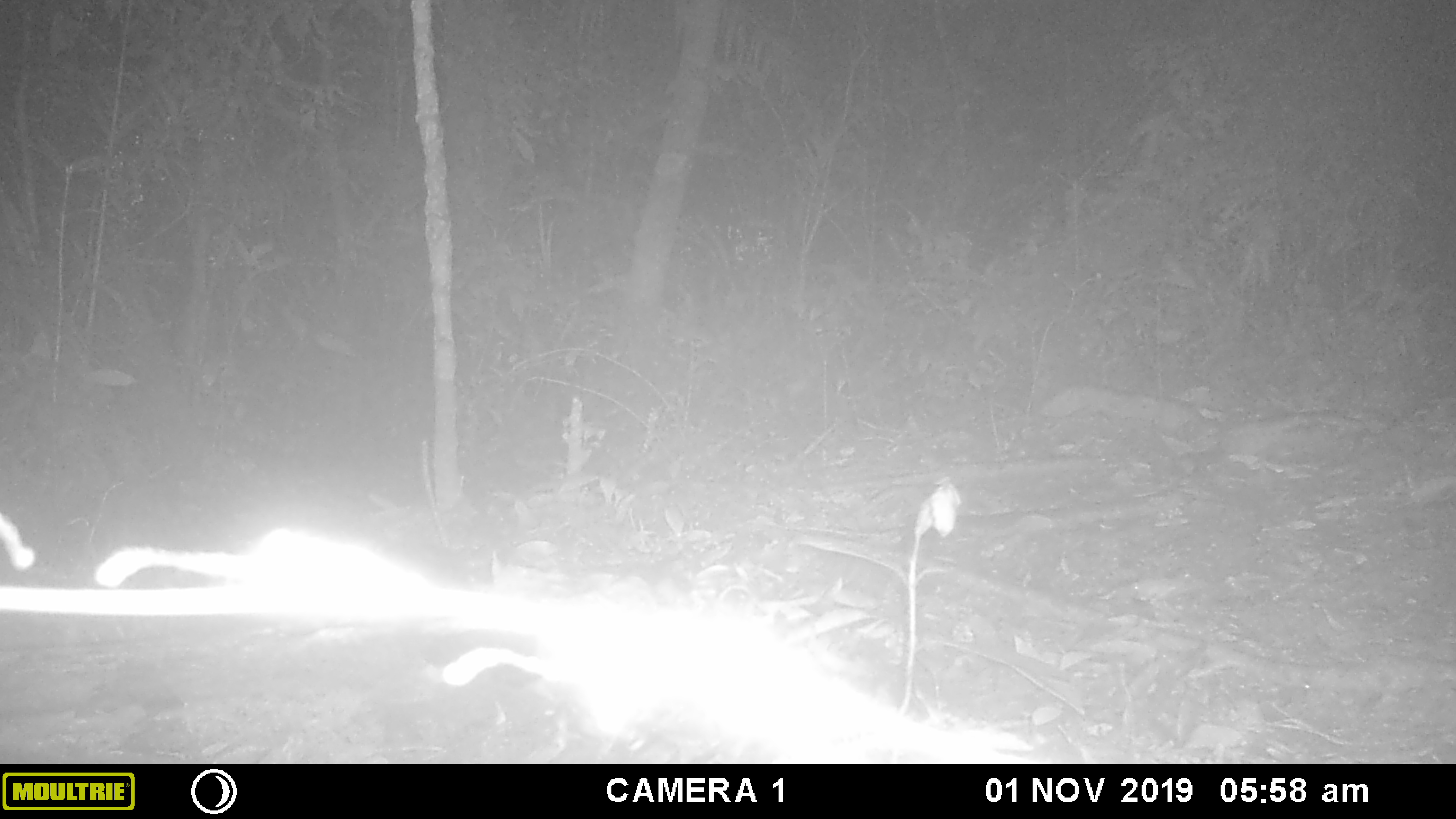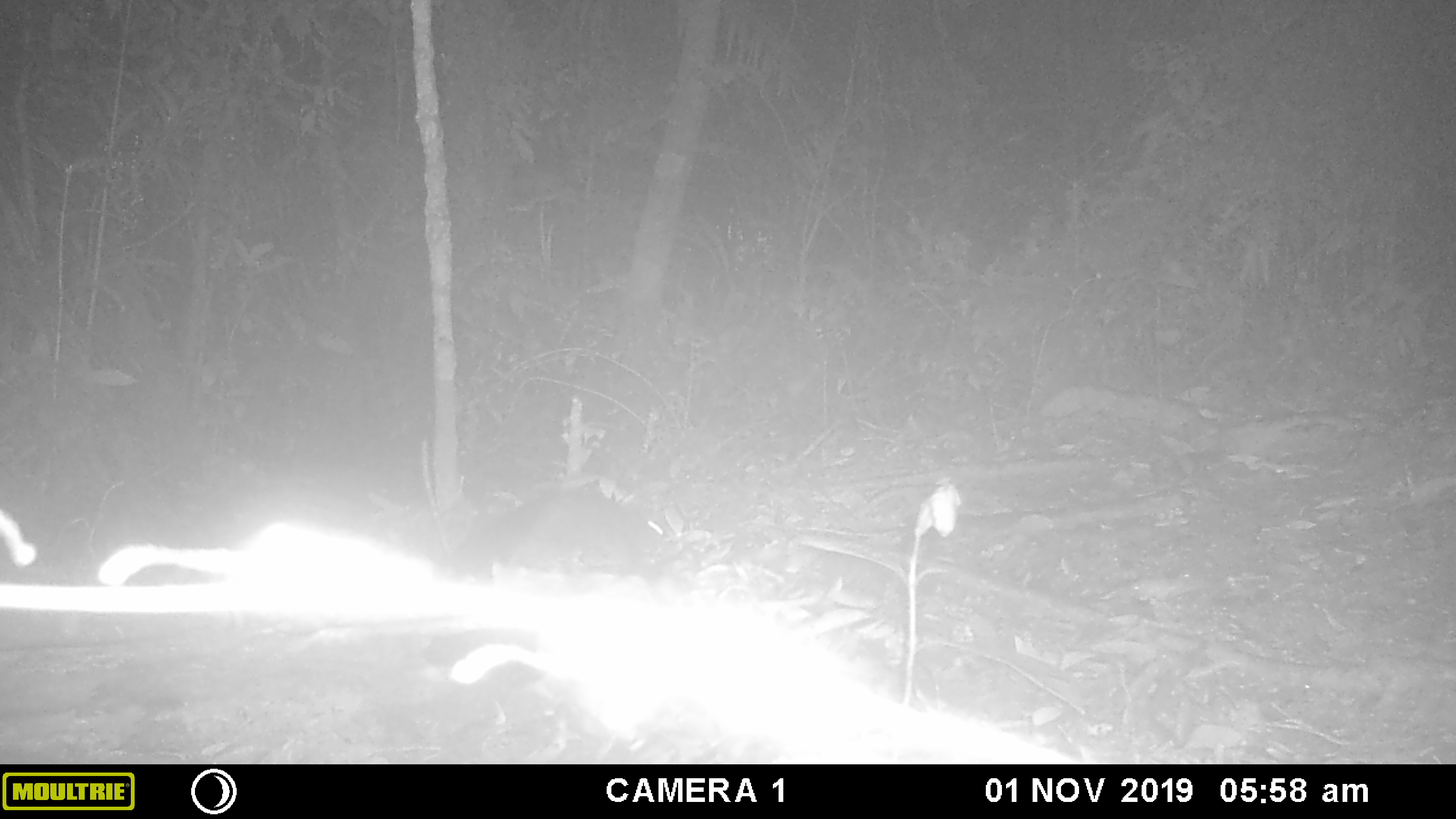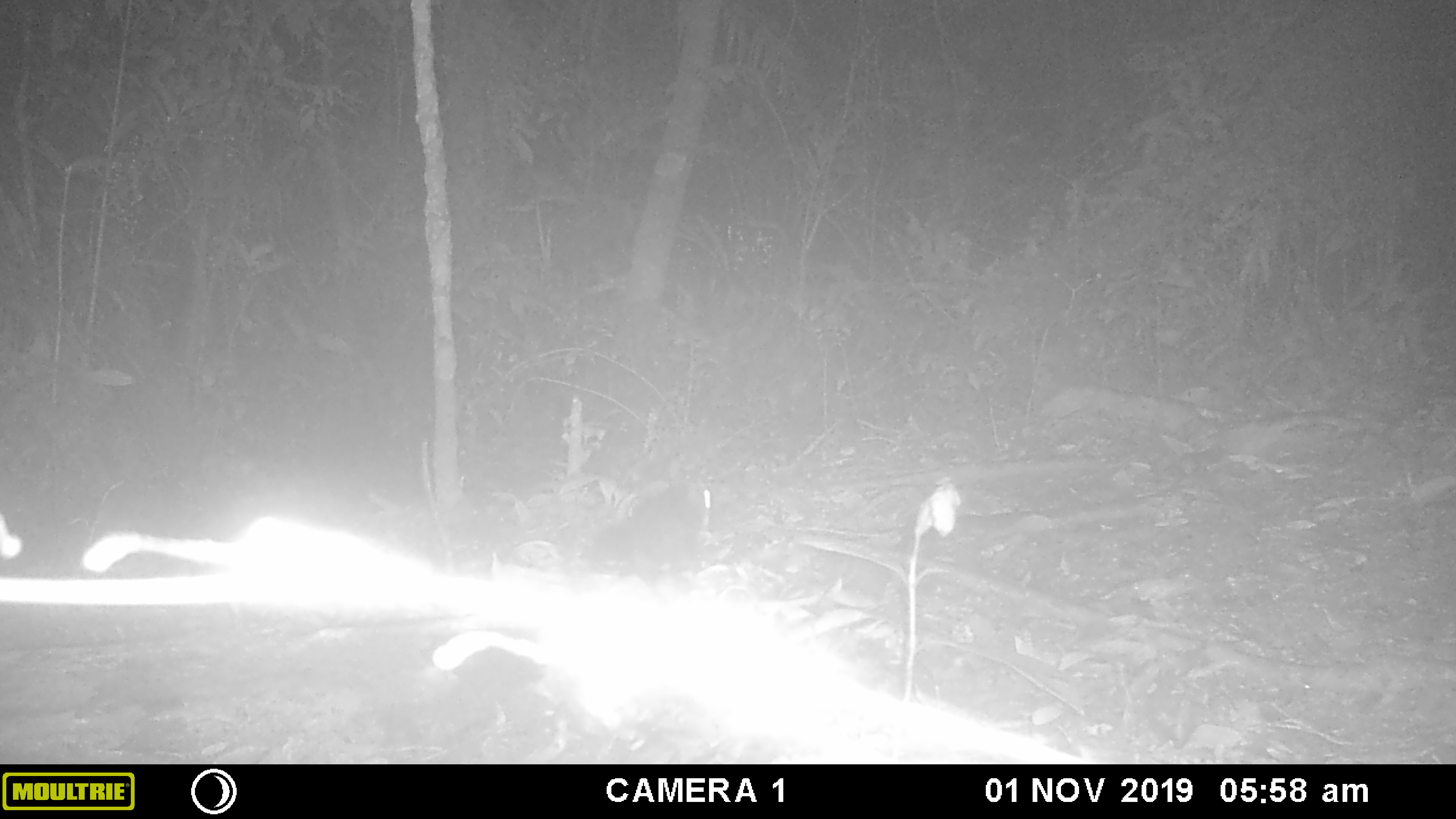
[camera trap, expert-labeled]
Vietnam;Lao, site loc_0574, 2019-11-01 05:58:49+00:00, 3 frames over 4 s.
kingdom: Animalia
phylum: Chordata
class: Mammalia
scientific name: Mammalia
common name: mammal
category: unidentified small mammal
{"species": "unidentified small mammal (mammal) (Mammalia)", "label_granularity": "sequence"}